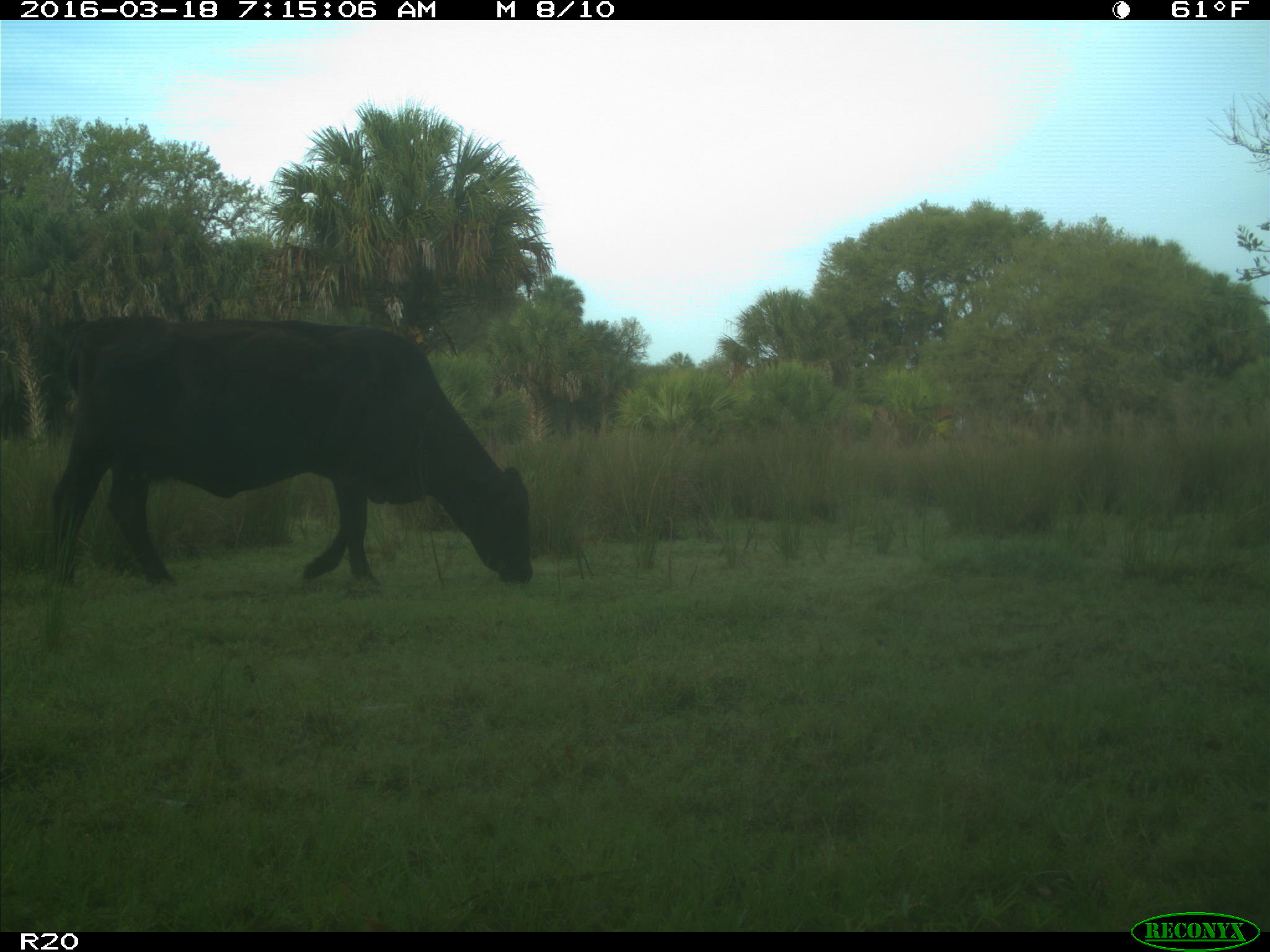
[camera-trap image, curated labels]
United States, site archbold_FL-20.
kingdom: Animalia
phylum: Chordata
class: Mammalia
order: Artiodactyla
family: Bovidae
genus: Bos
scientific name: Bos taurus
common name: domestic cow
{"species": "Bos taurus (domestic cow)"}